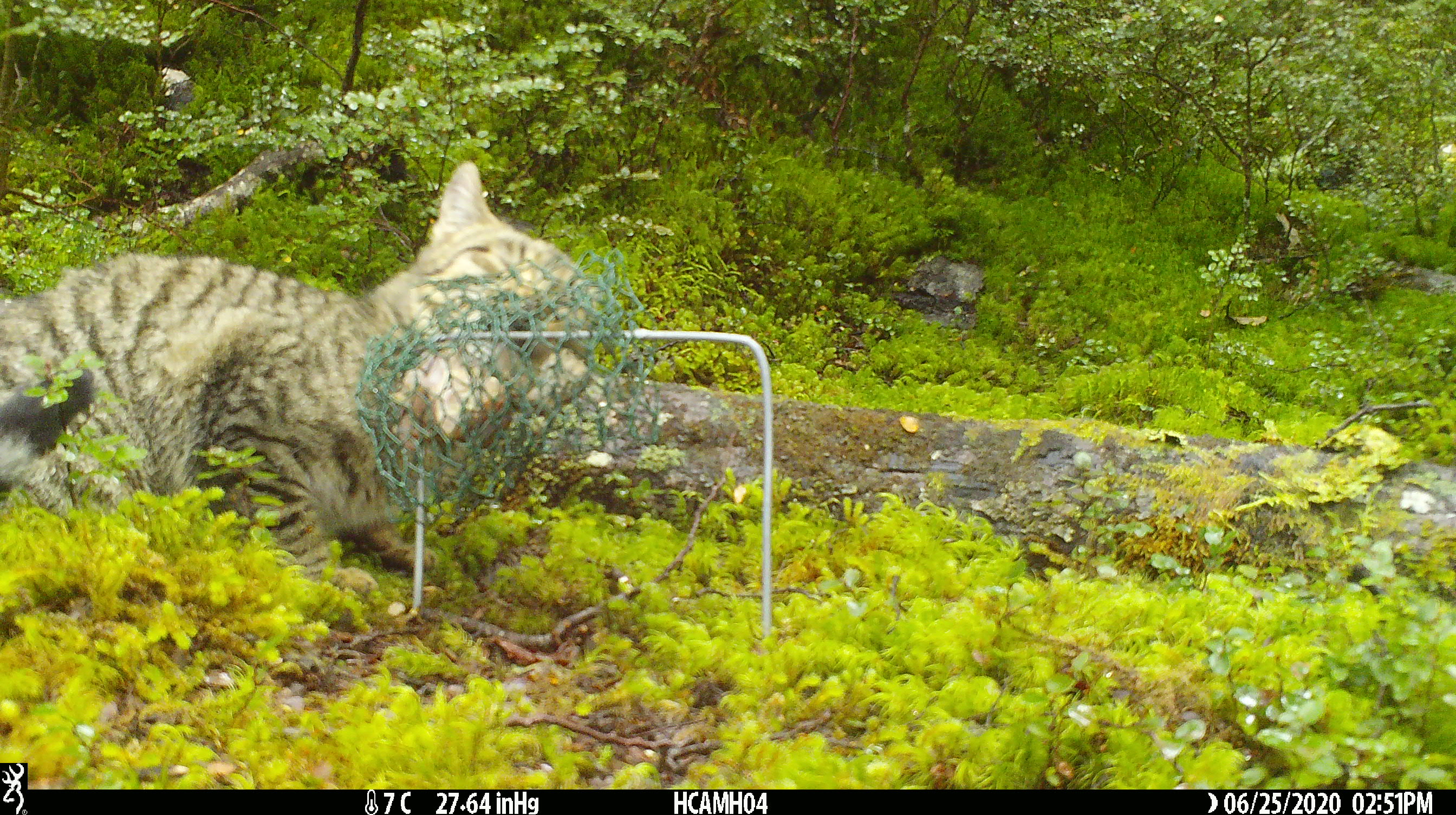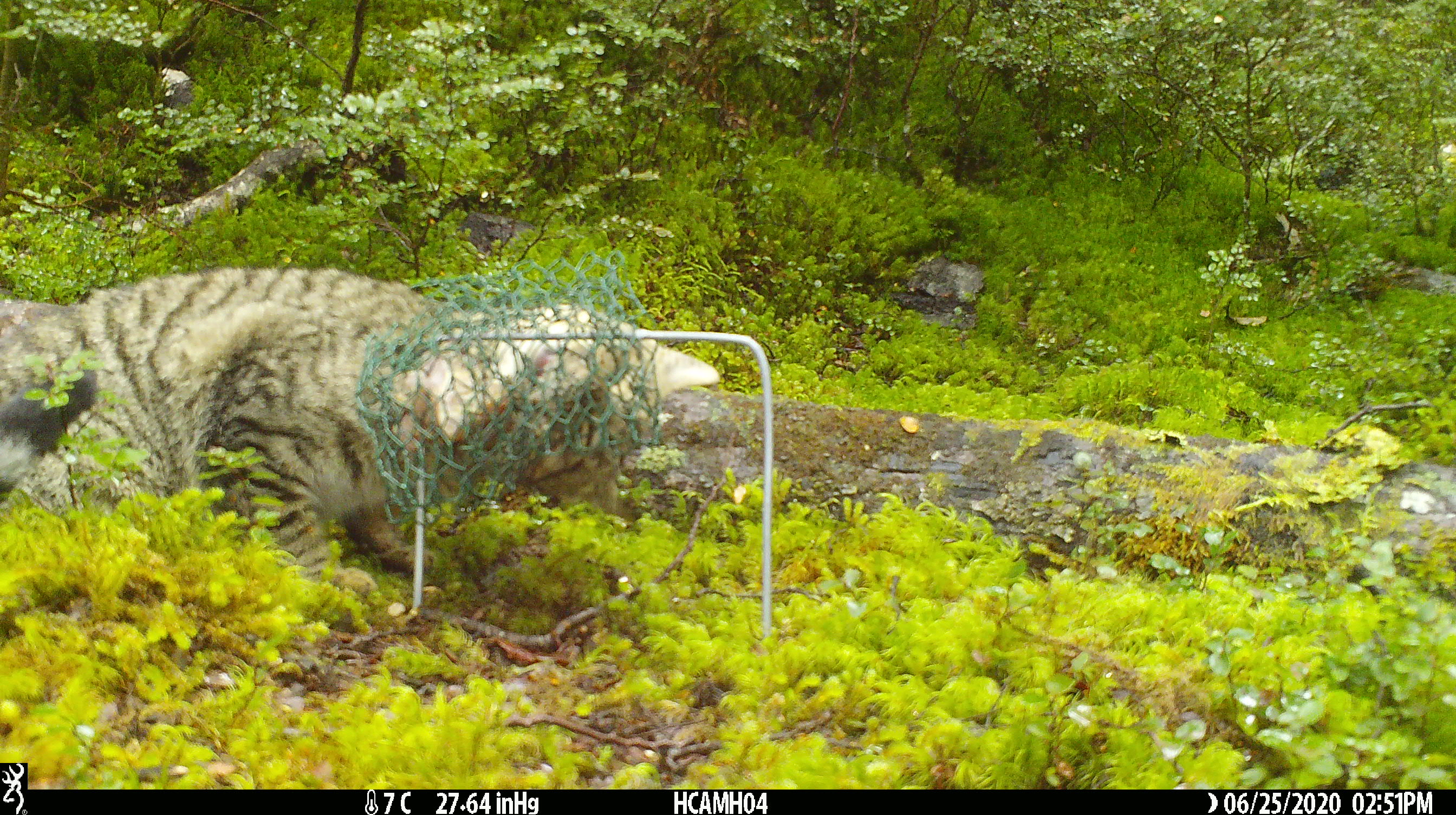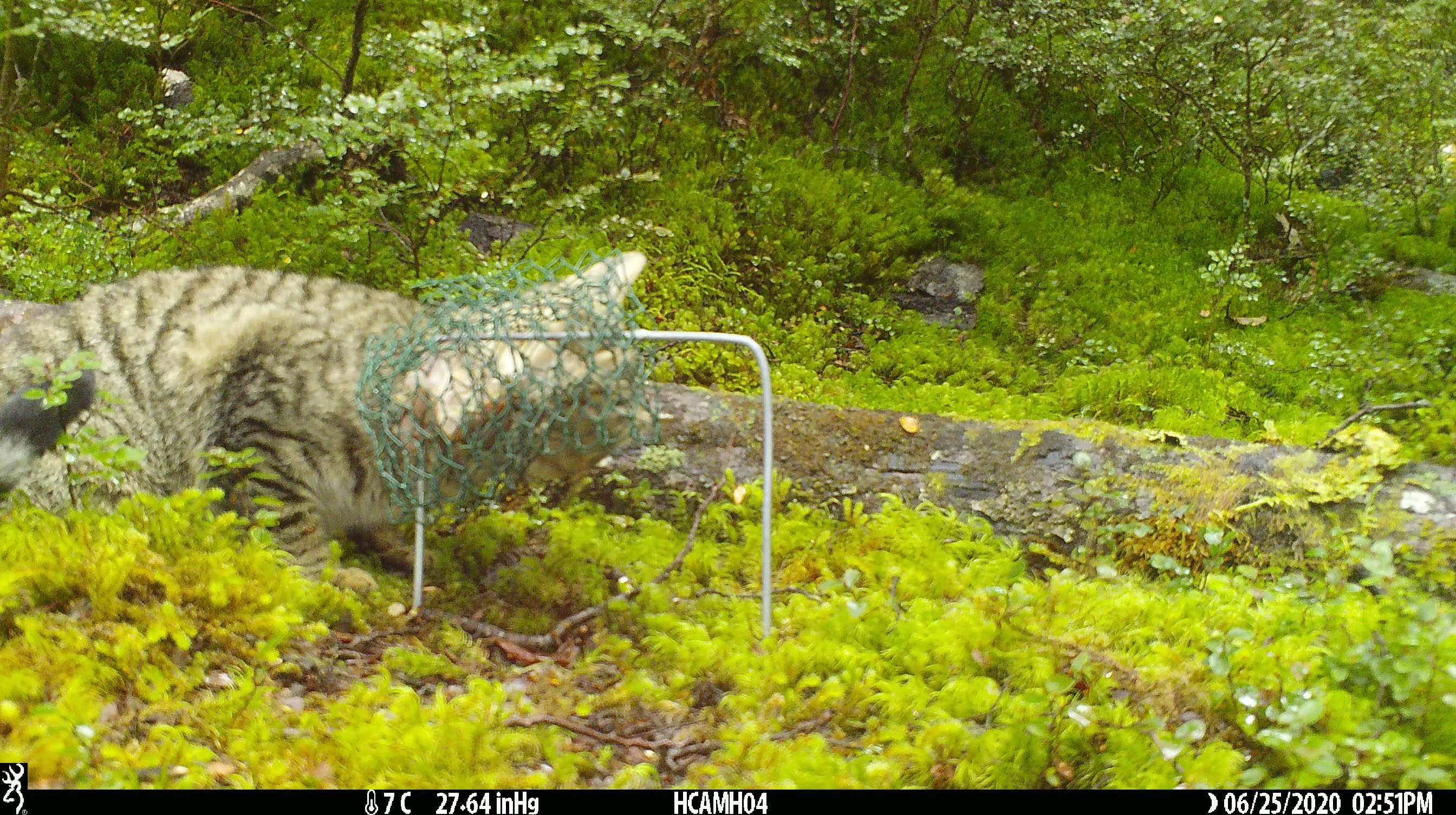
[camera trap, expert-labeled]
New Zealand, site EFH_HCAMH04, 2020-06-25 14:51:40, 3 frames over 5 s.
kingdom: Animalia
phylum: Chordata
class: Mammalia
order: Carnivora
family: Felidae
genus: Felis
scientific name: Felis catus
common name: domestic cat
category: cat